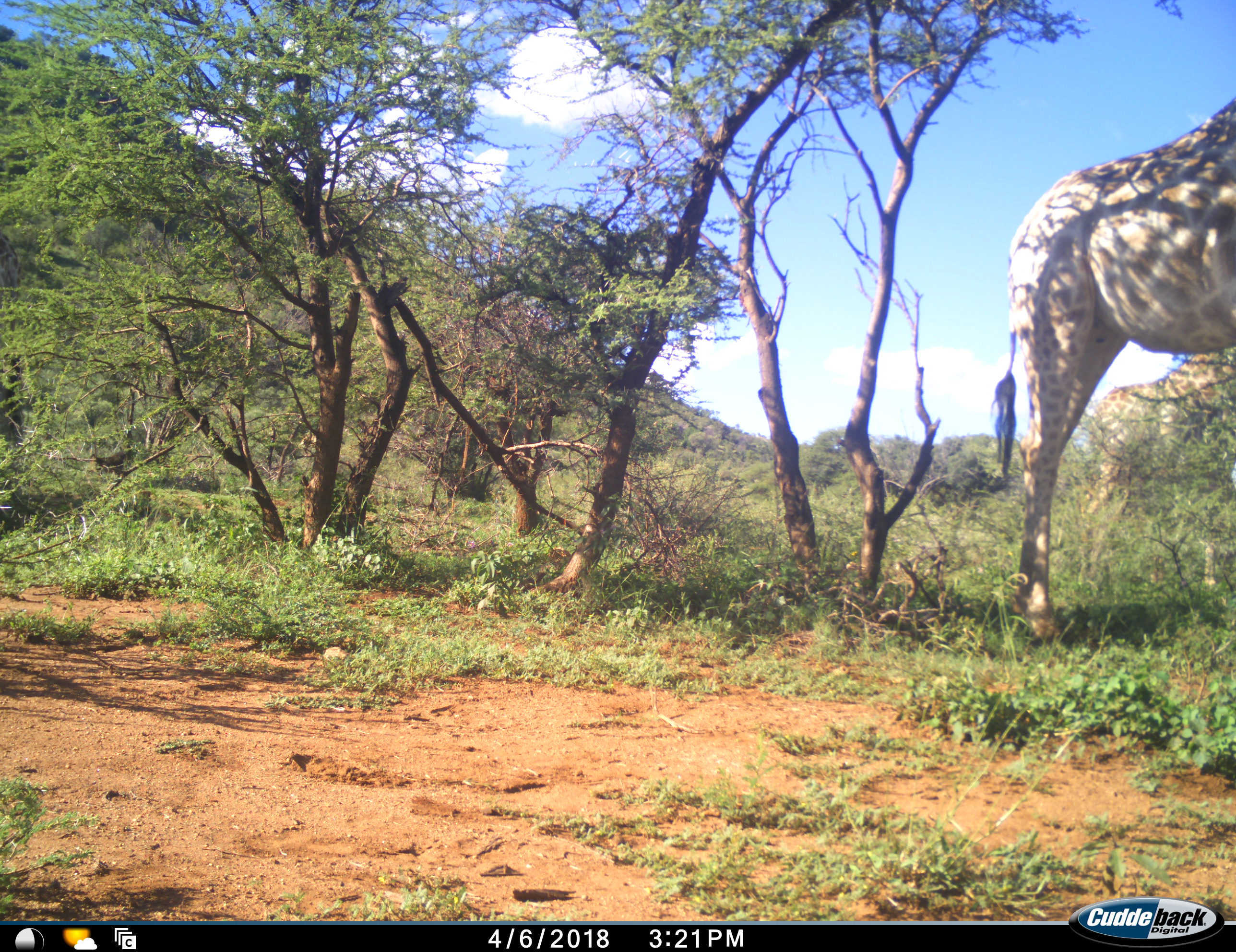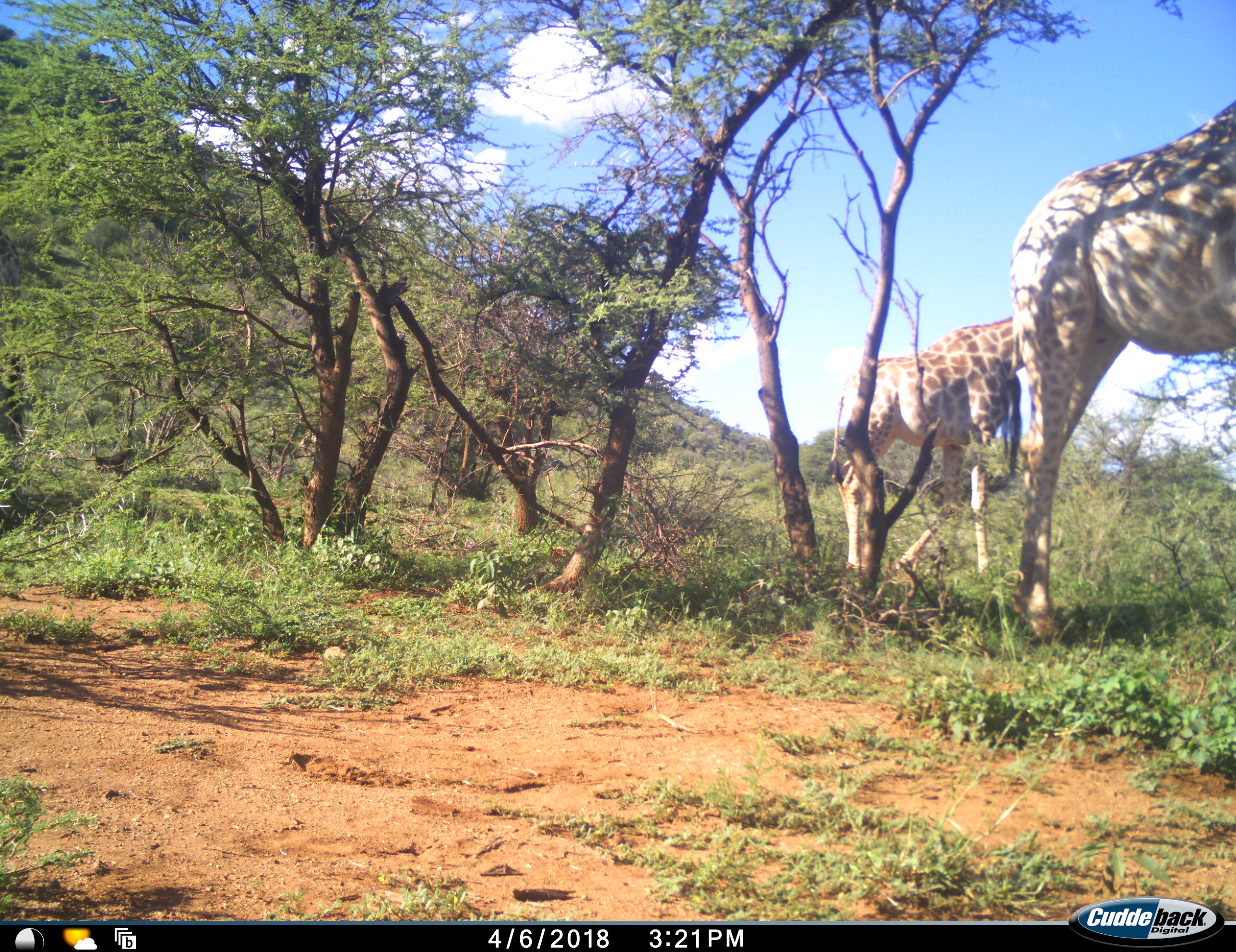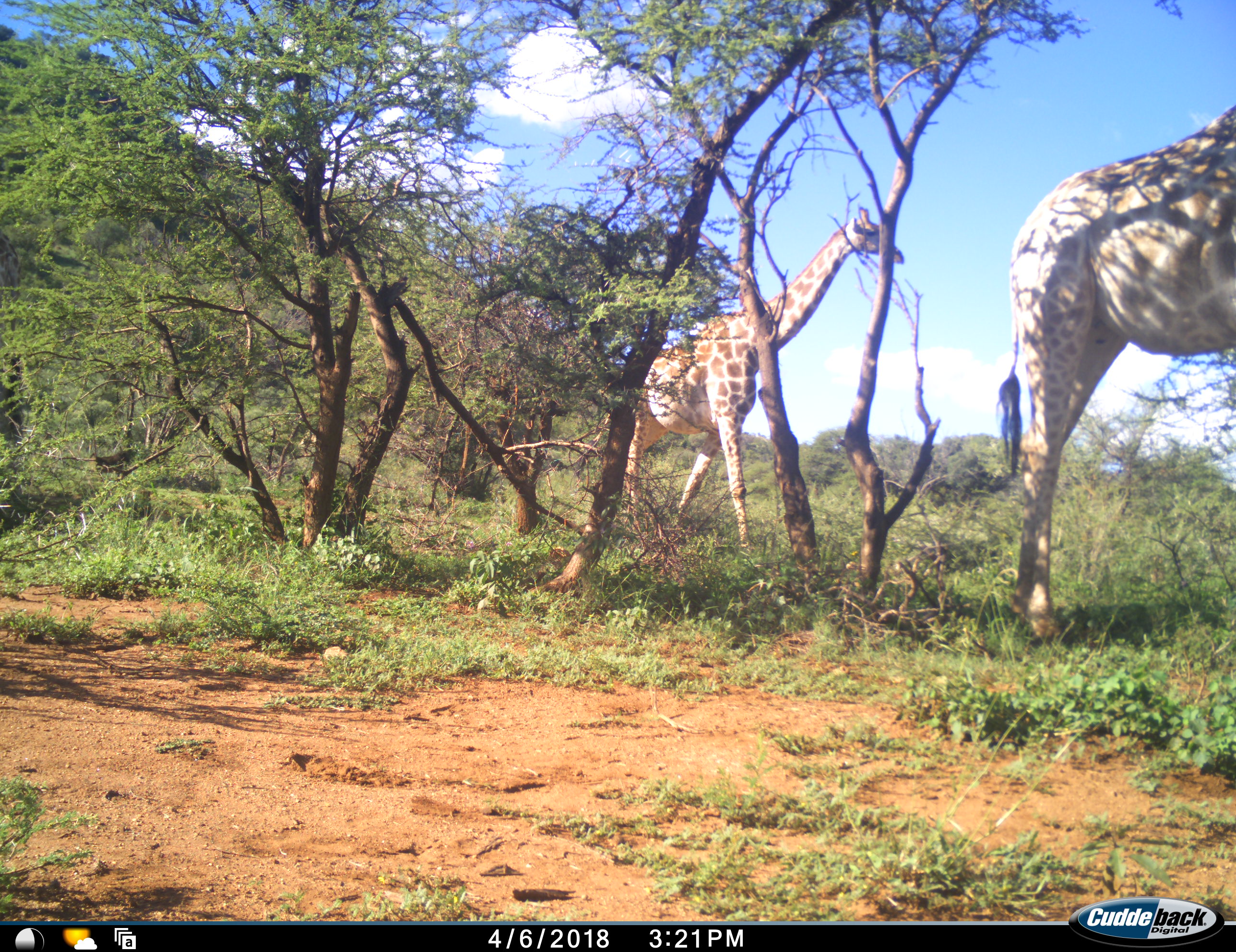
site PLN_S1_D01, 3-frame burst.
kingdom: Animalia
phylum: Chordata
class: Mammalia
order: Artiodactyla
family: Giraffidae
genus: Giraffa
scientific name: Giraffa camelopardalis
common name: giraffe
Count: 2.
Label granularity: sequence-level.